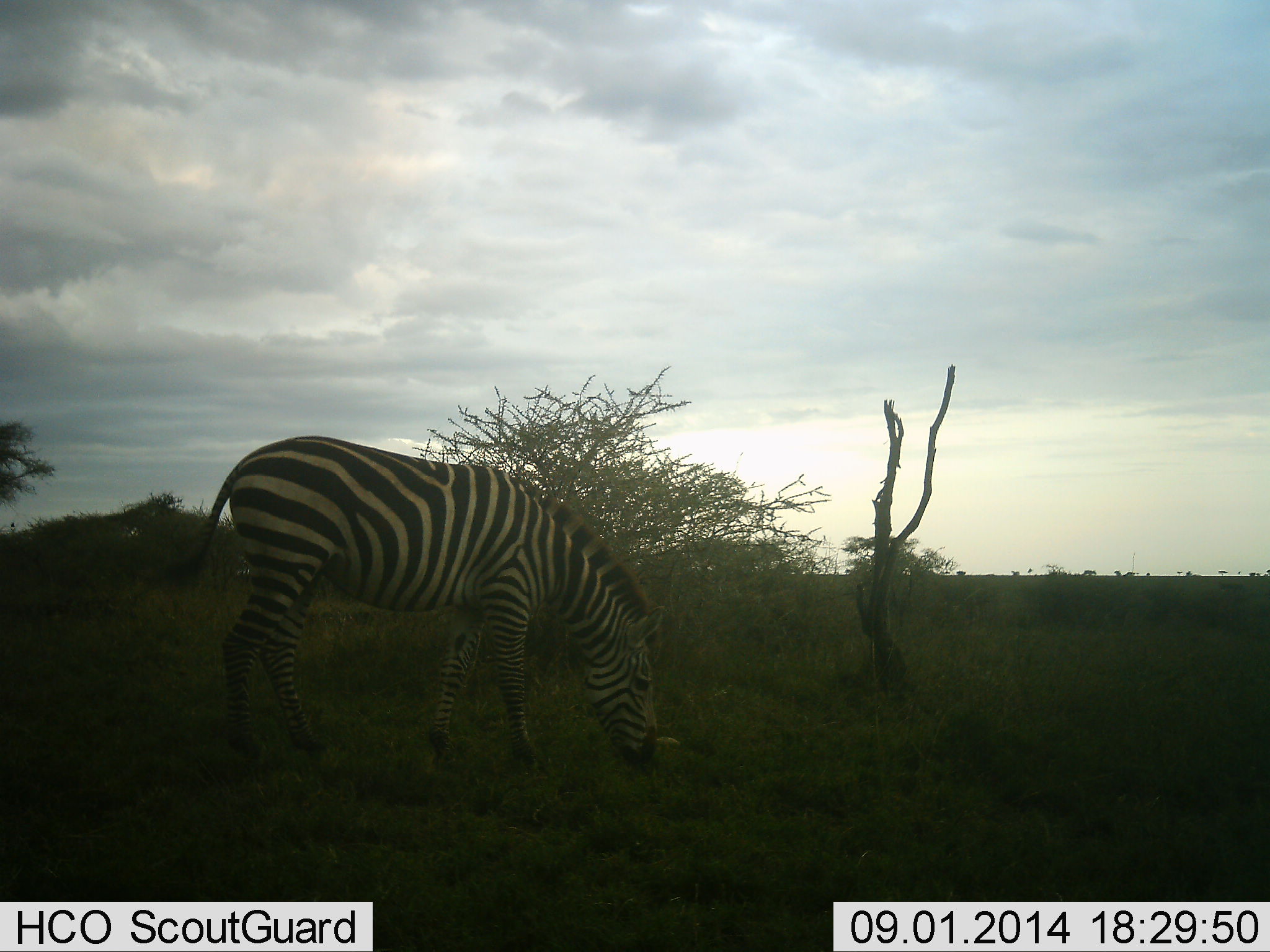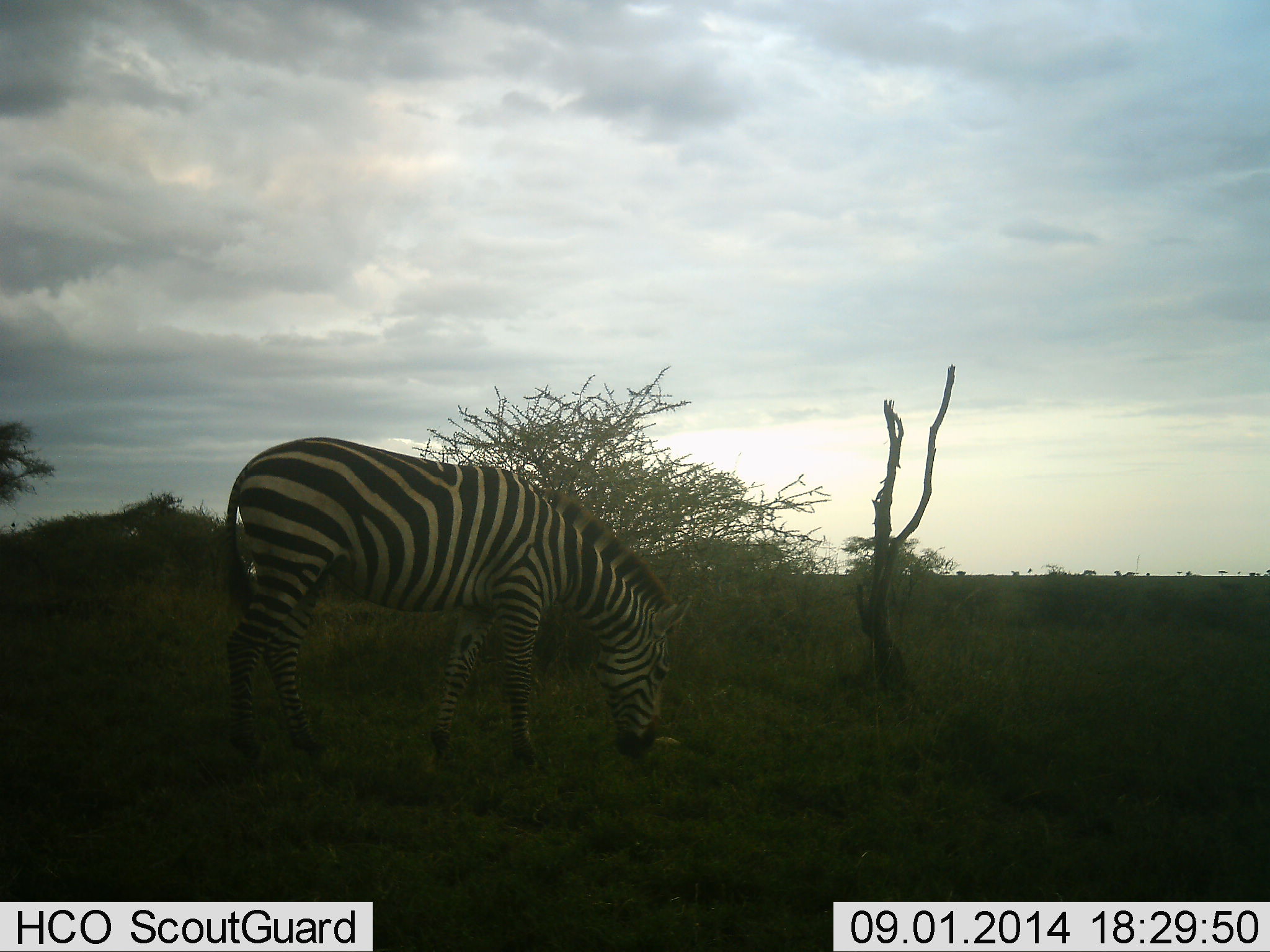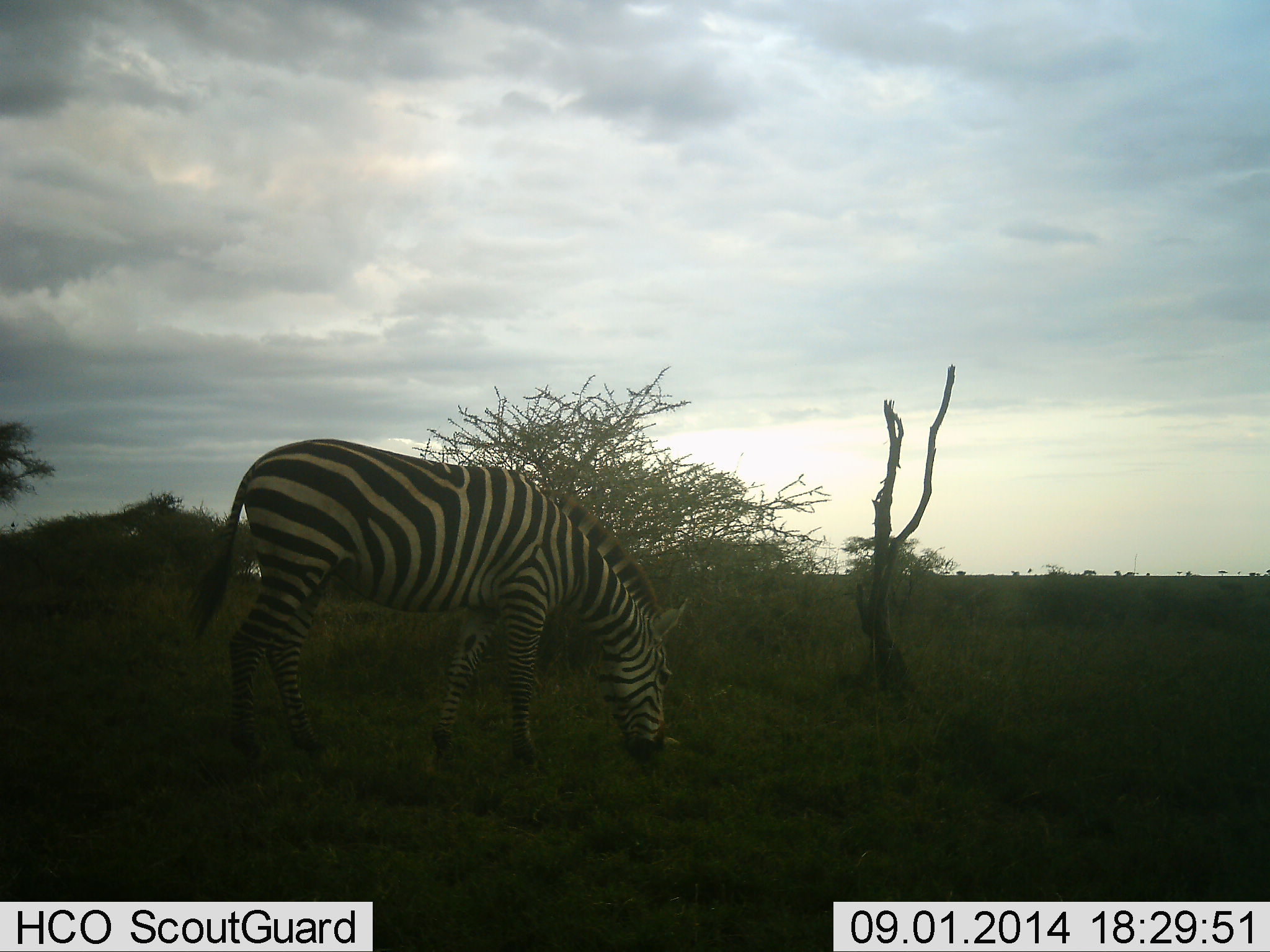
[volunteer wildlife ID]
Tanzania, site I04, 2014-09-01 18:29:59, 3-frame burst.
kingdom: Animalia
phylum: Chordata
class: Mammalia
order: Perissodactyla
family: Equidae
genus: Equus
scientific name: Equus quagga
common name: plains zebra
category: zebra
Zebra (plains zebra) (Equus quagga), count 1. Behavior (volunteer vote fractions): standing 40%, resting 0%, moving 0%, interacting 0%. Young present (vote fraction): 0%. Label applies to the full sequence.